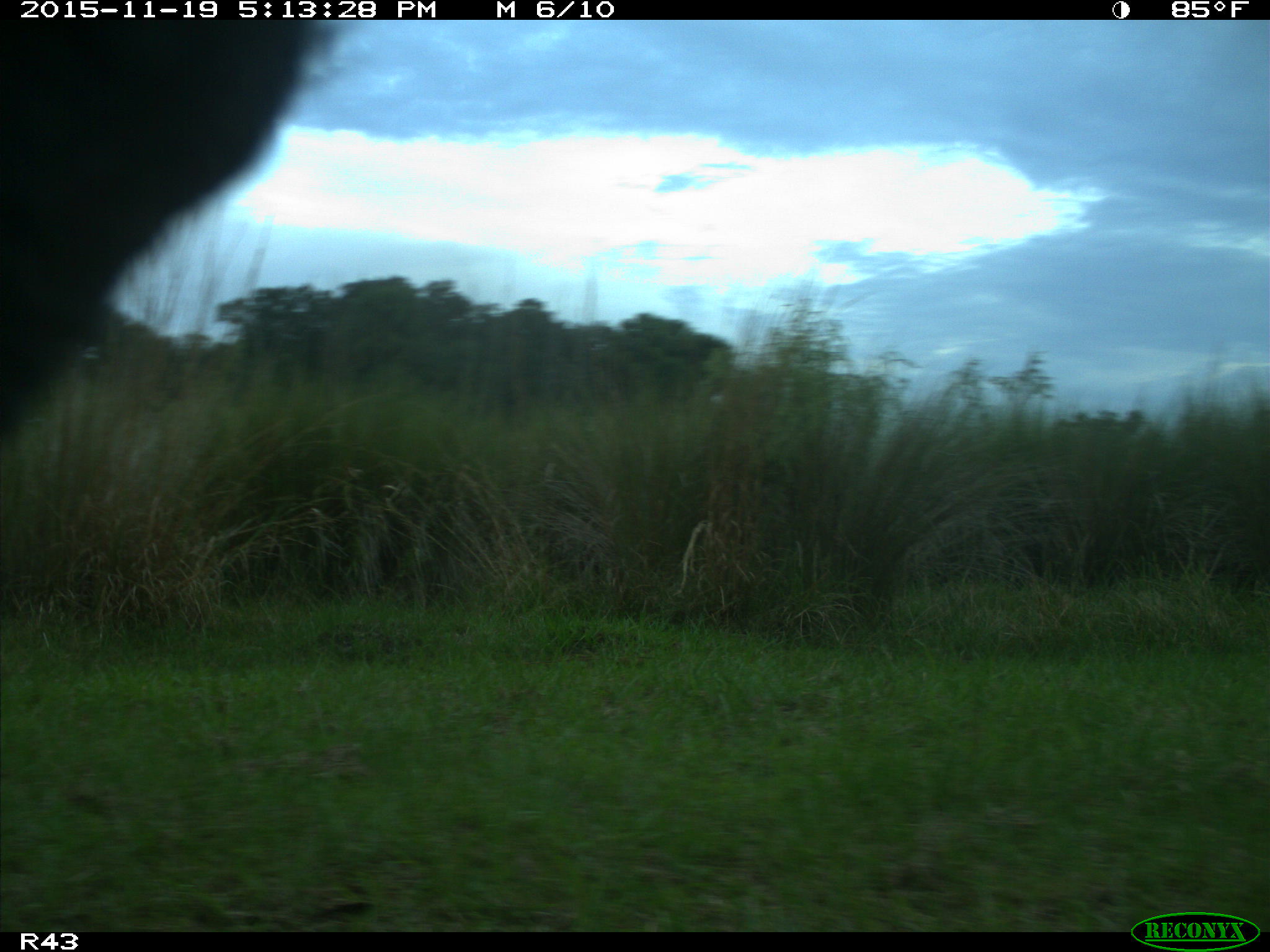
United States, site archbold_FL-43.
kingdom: Animalia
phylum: Chordata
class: Mammalia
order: Artiodactyla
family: Bovidae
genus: Bos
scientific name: Bos taurus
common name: domestic cow